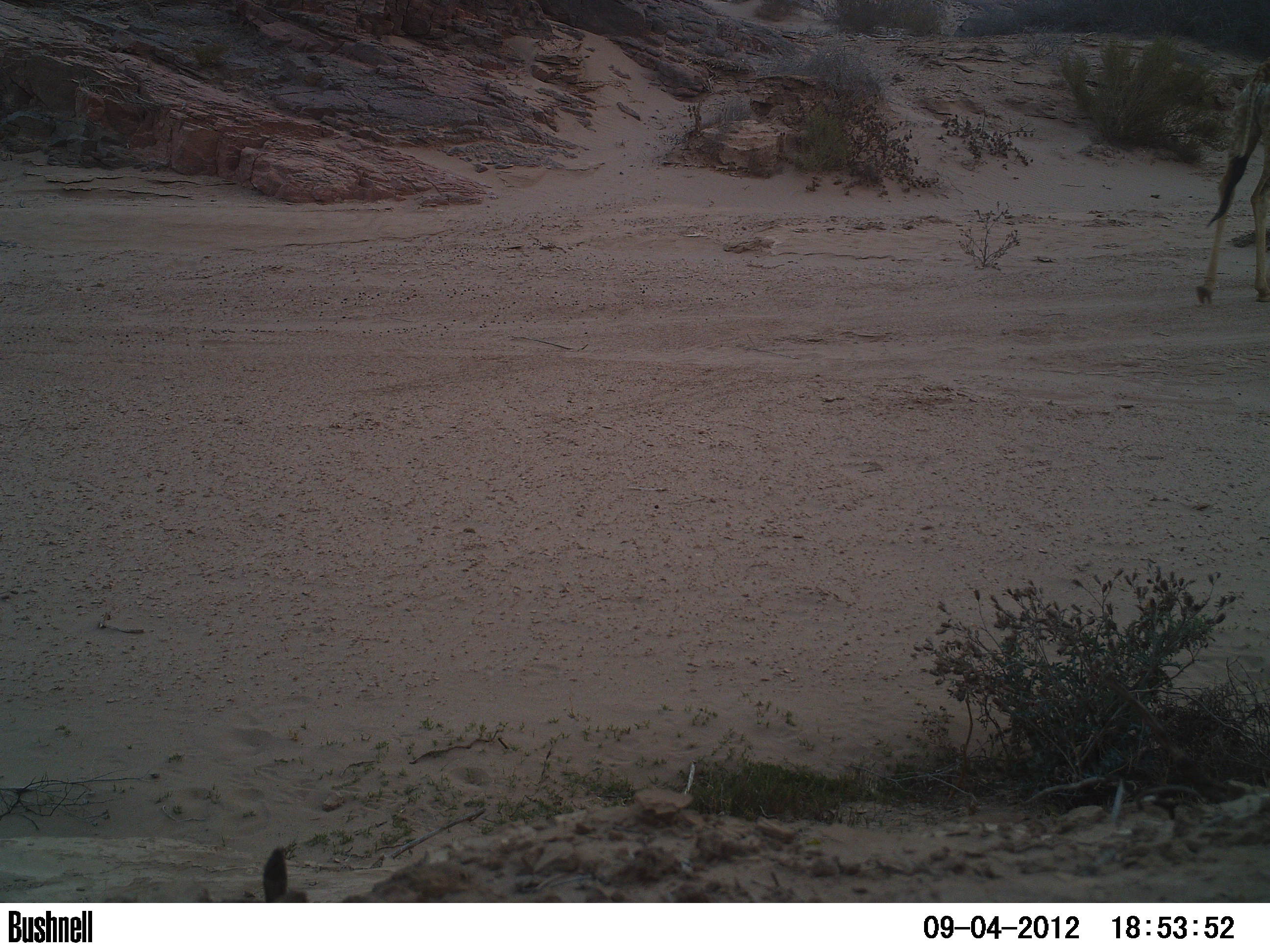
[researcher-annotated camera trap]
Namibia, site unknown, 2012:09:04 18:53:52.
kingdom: Animalia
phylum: Chordata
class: Mammalia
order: Artiodactyla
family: Giraffidae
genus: Giraffa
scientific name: Giraffa camelopardalis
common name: giraffe